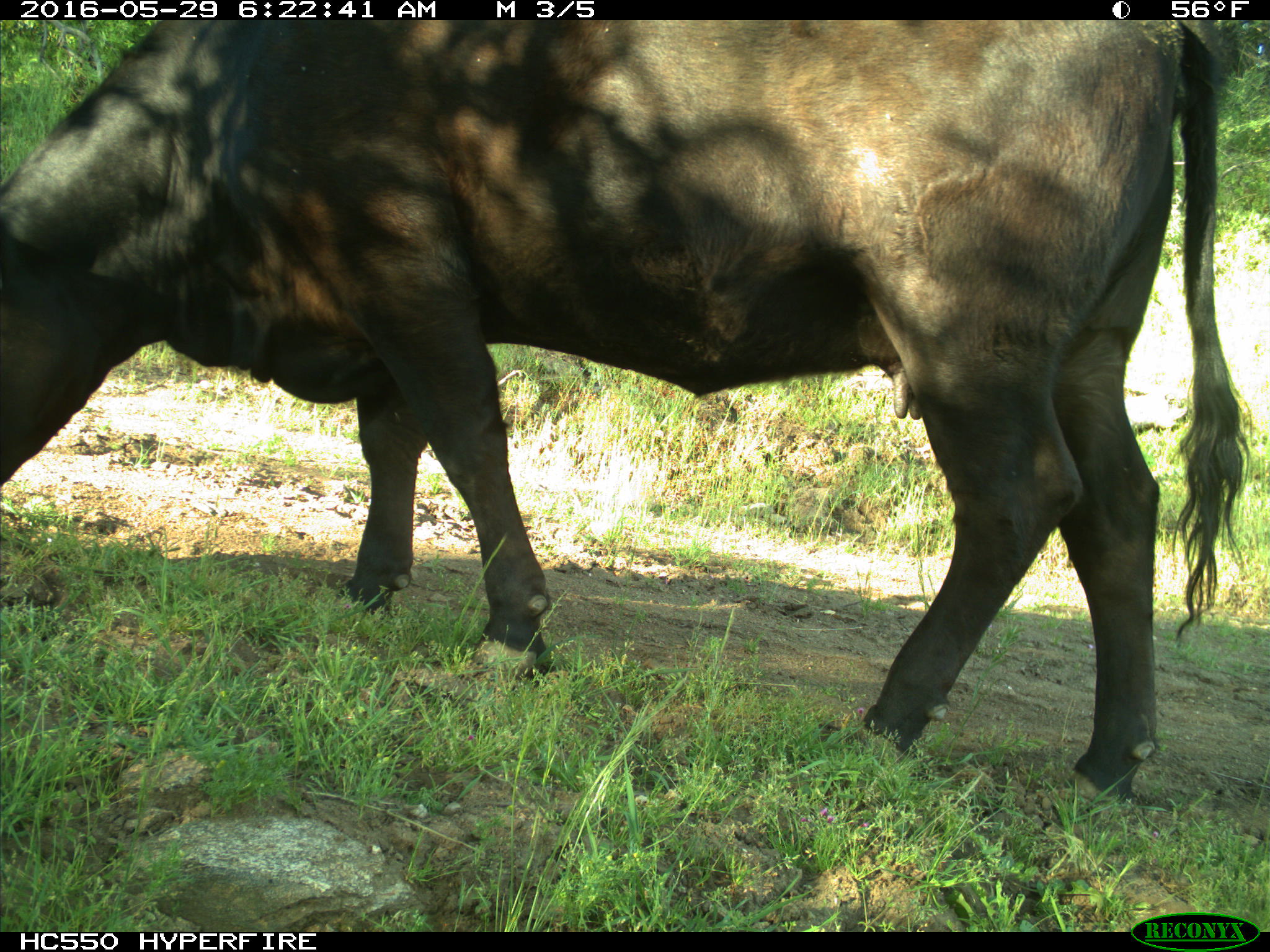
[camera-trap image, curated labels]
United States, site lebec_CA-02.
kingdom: Animalia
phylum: Chordata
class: Mammalia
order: Artiodactyla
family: Bovidae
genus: Bos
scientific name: Bos taurus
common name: domestic cow